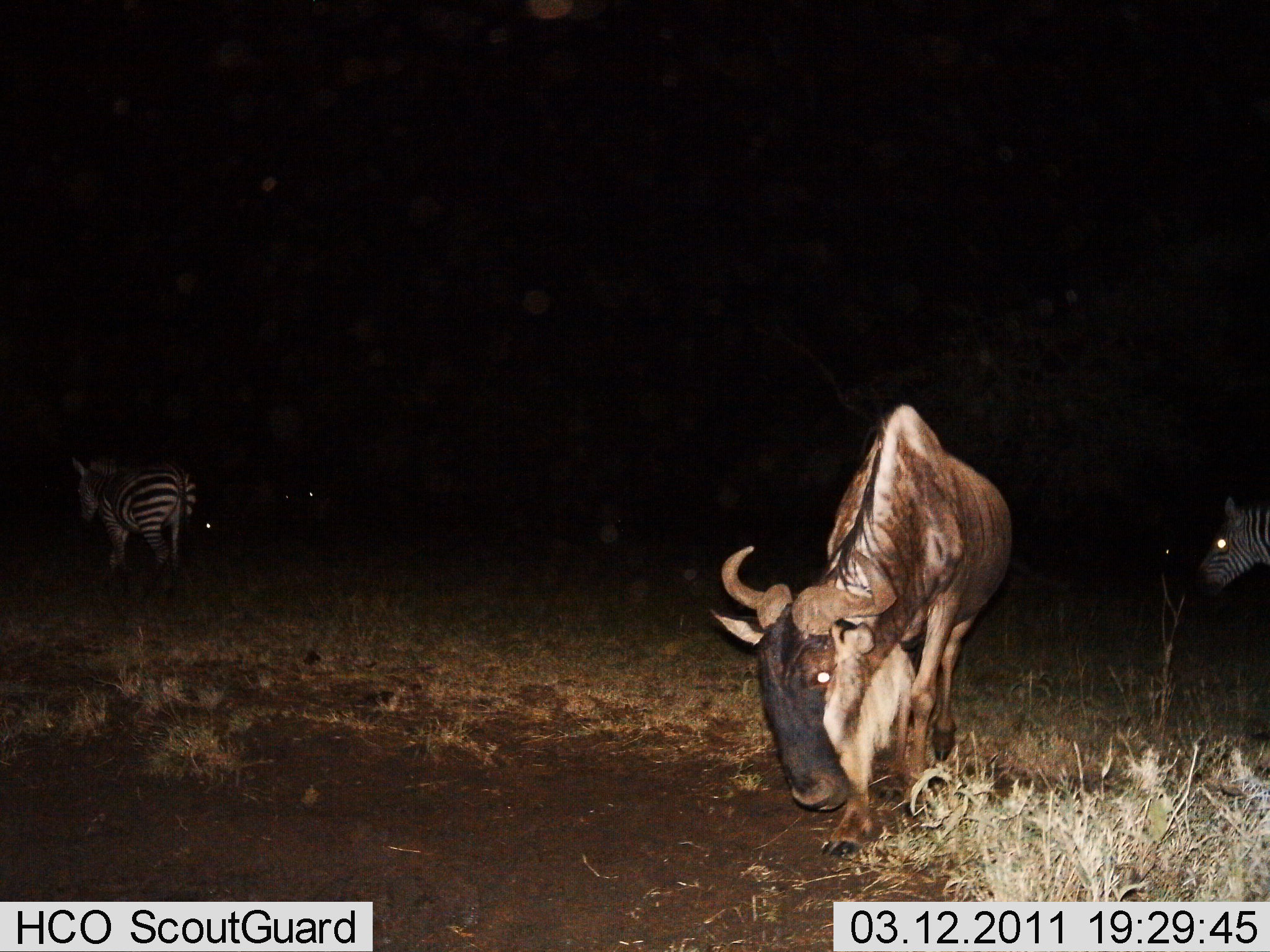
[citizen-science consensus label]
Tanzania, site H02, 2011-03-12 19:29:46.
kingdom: Animalia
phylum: Chordata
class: Mammalia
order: Artiodactyla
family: Bovidae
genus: Connochaetes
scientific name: Connochaetes taurinus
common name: blue wildebeest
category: wildebeest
Wildebeest (blue wildebeest) (Connochaetes taurinus), count 1. Behavior (volunteer vote fractions): standing 64%, resting 0%, moving 14%, interacting 0%. Young present (vote fraction): 0%. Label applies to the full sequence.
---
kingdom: Animalia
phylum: Chordata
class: Mammalia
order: Perissodactyla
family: Equidae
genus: Equus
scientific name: Equus quagga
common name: plains zebra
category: zebra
Zebra (plains zebra) (Equus quagga), count 2. Behavior (volunteer vote fractions): standing 69%, resting 0%, moving 31%, interacting 0%. Young present (vote fraction): 0%. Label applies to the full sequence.